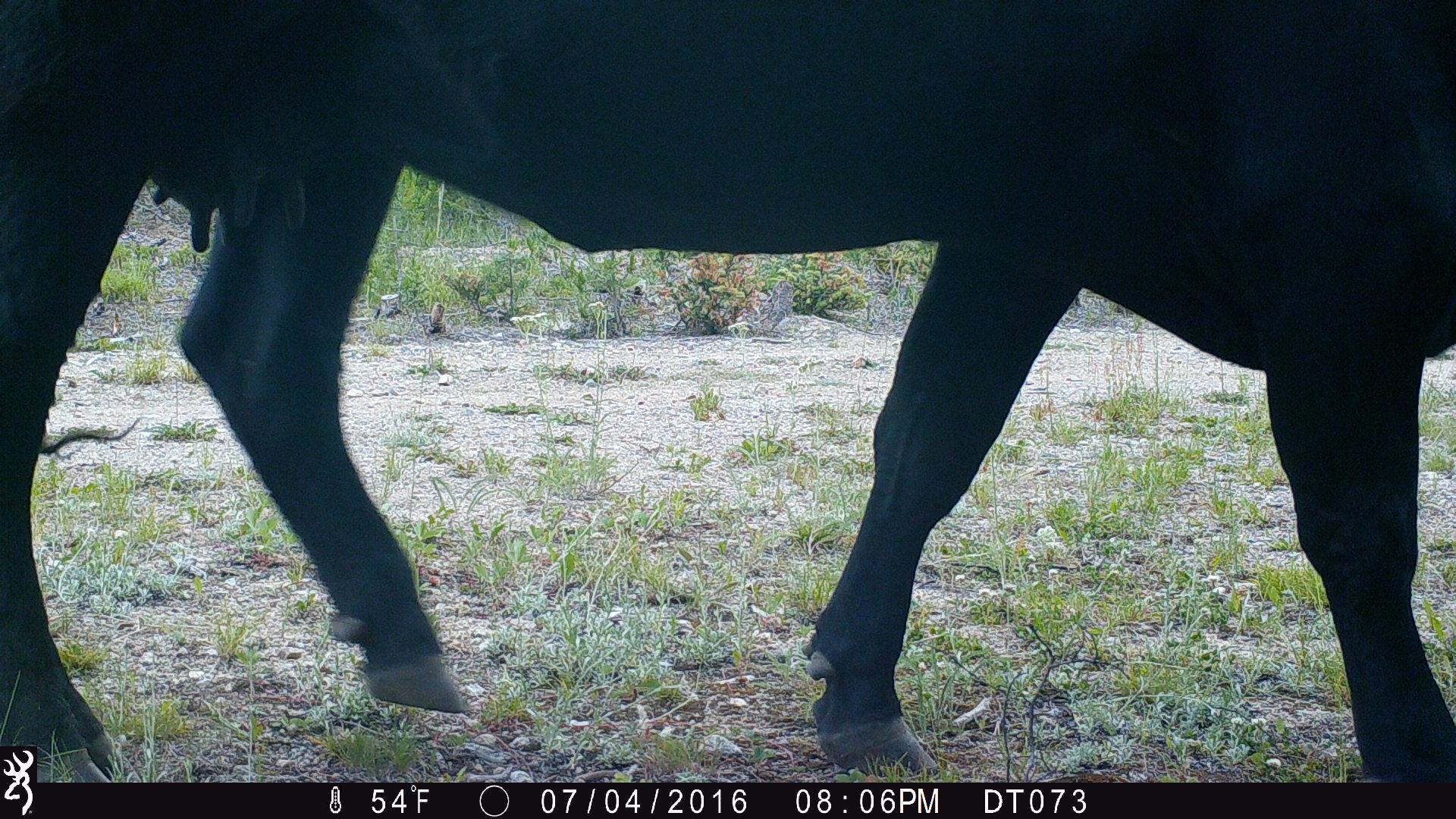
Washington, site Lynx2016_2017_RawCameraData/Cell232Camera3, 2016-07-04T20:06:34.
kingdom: Animalia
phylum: Chordata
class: Mammalia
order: Artiodactyla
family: Bovidae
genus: Bos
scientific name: Bos taurus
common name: domestic cattle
Domestic cattle (Bos taurus). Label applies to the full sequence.